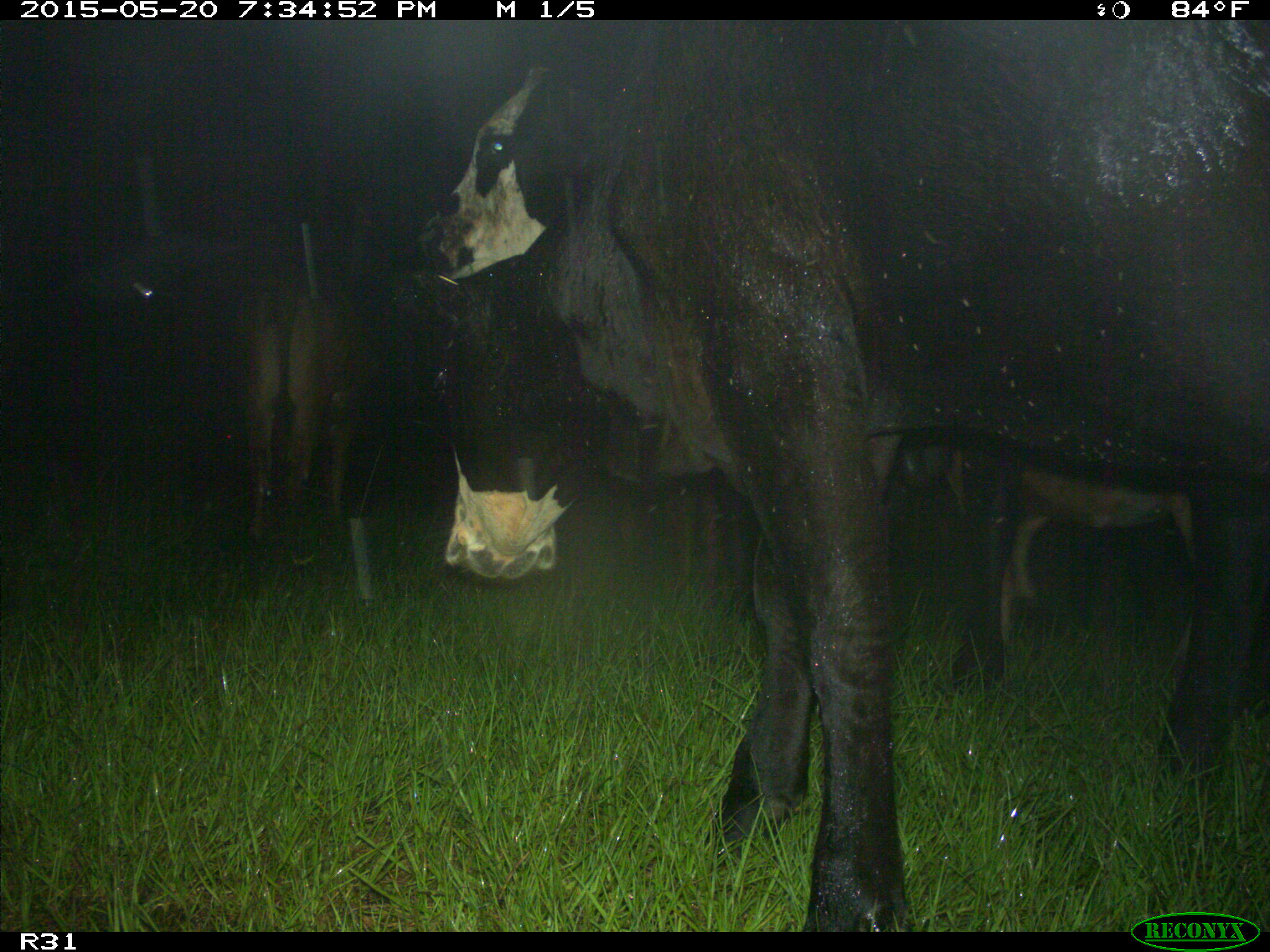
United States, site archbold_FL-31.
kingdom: Animalia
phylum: Chordata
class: Mammalia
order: Artiodactyla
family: Bovidae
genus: Bos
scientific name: Bos taurus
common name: domestic cow